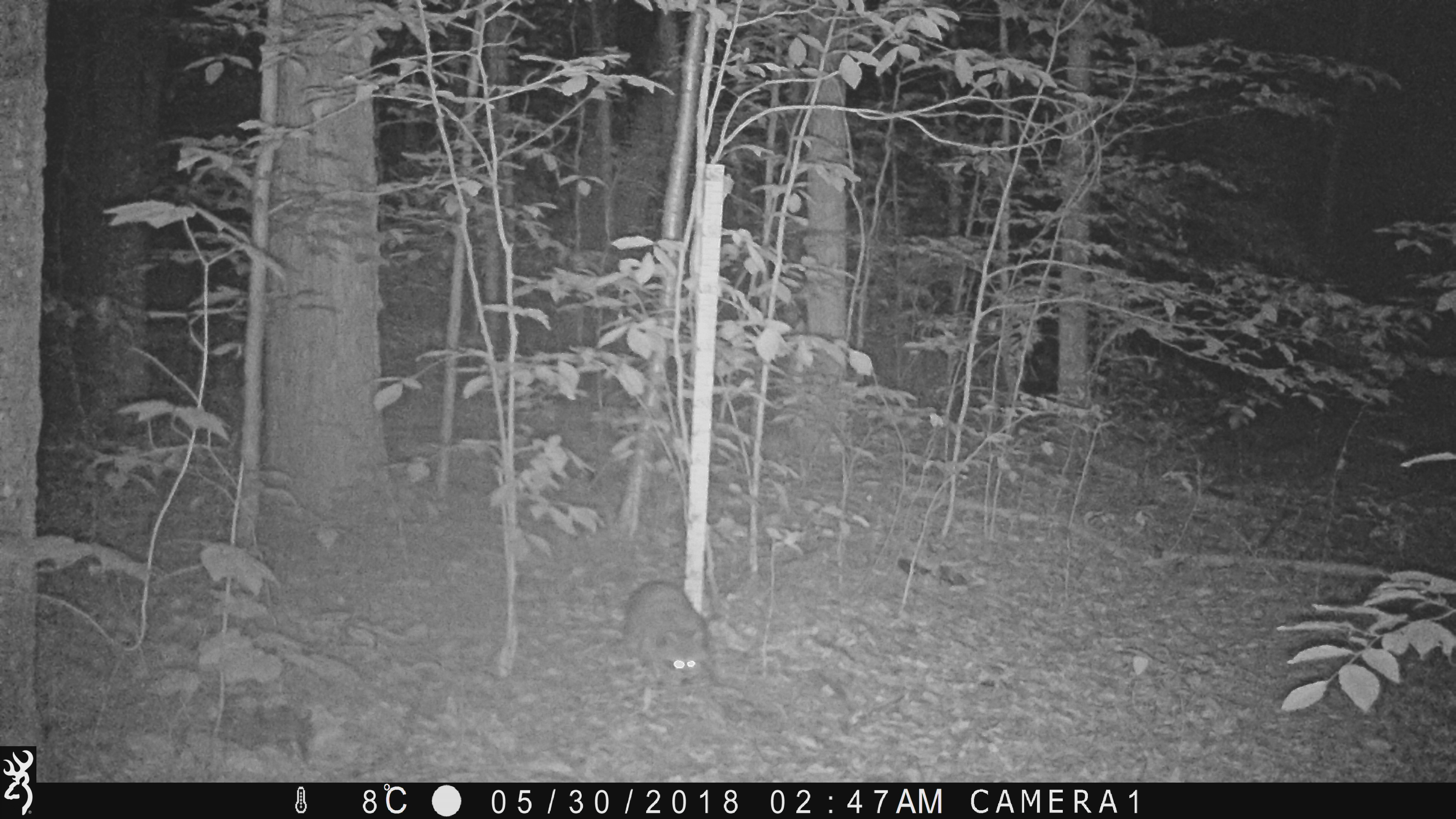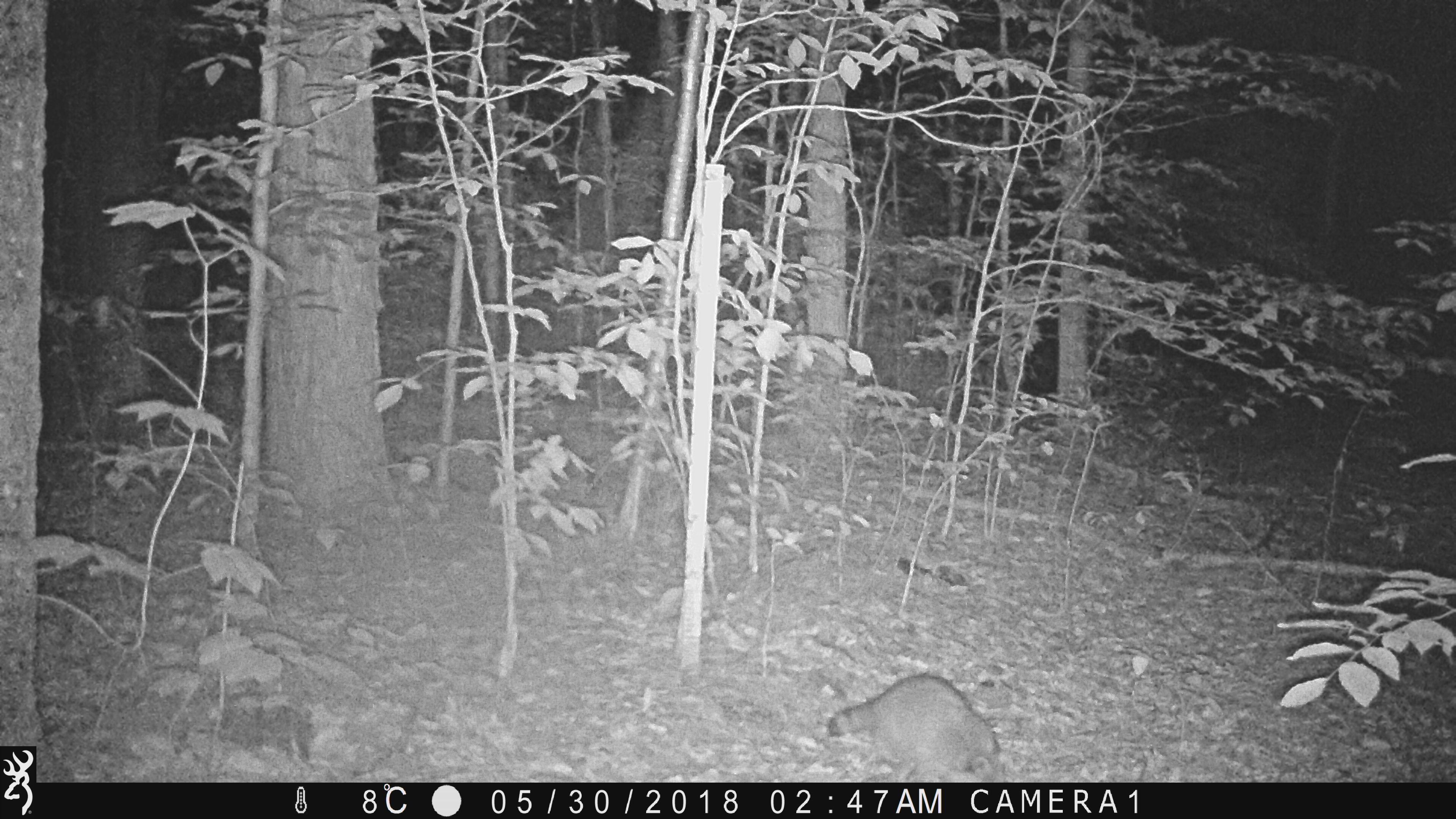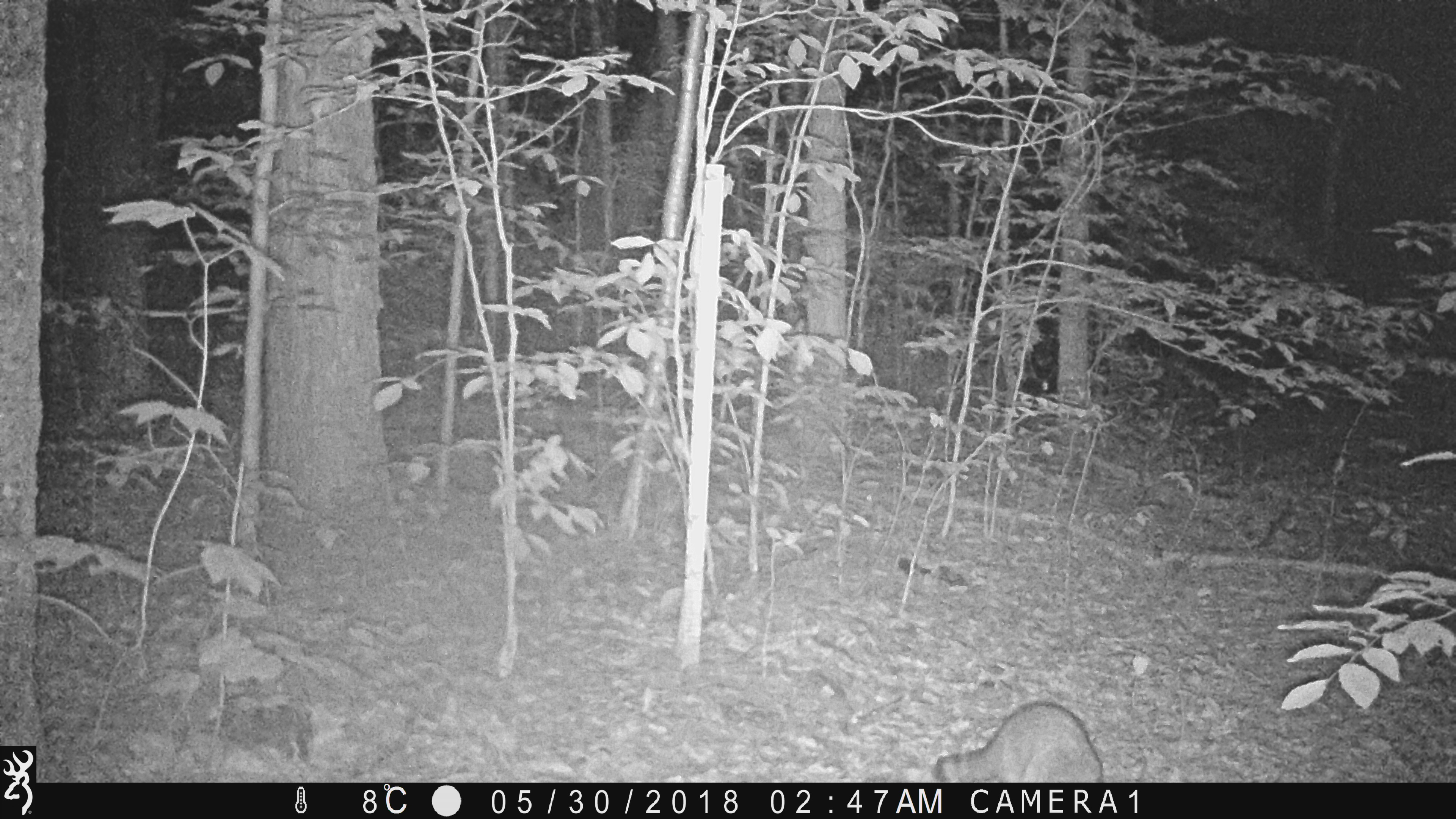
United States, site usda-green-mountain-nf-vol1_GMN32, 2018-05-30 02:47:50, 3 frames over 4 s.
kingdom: Animalia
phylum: Chordata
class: Mammalia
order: Carnivora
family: Procyonidae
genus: Procyon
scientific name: Procyon lotor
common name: raccoon